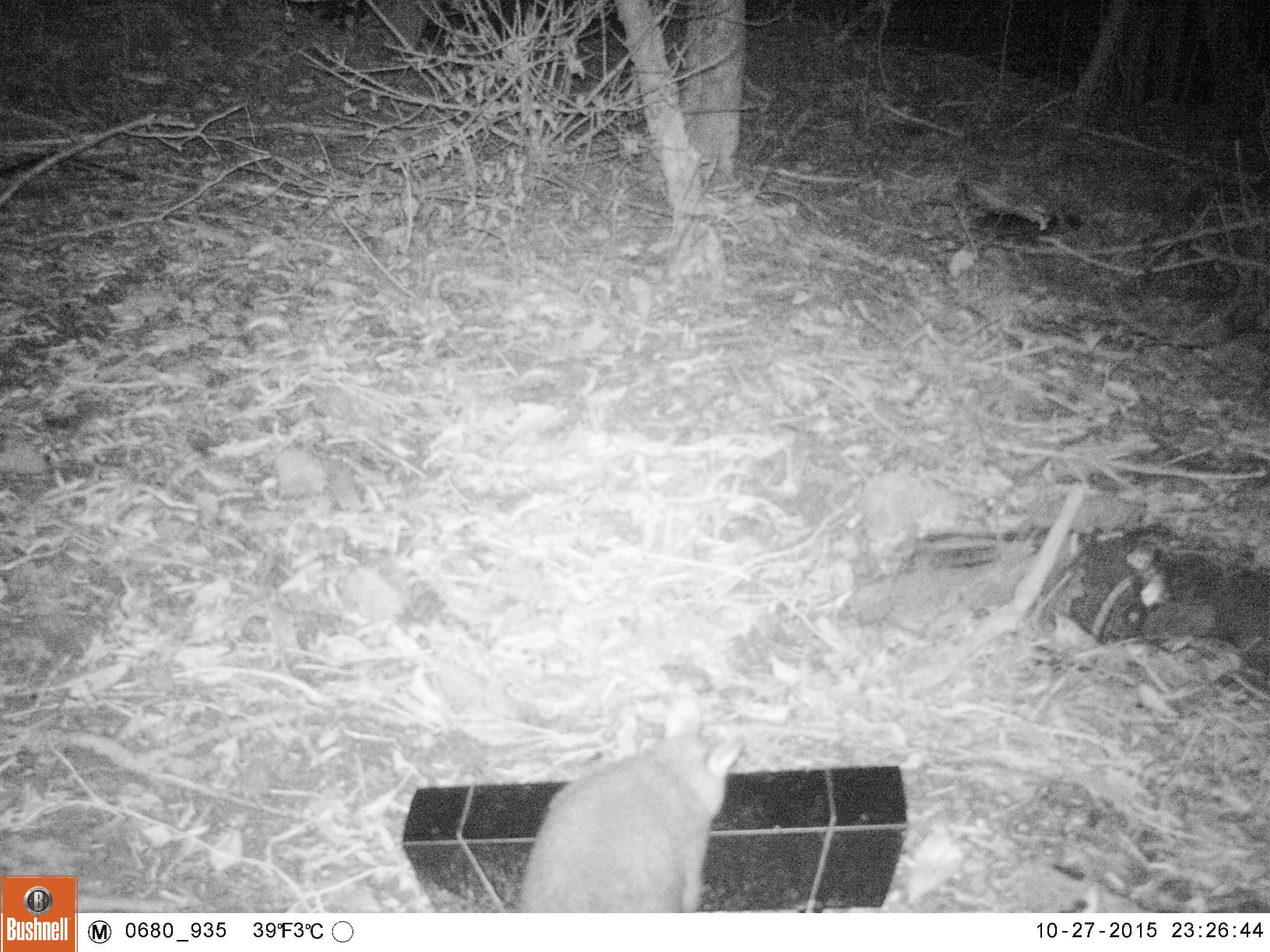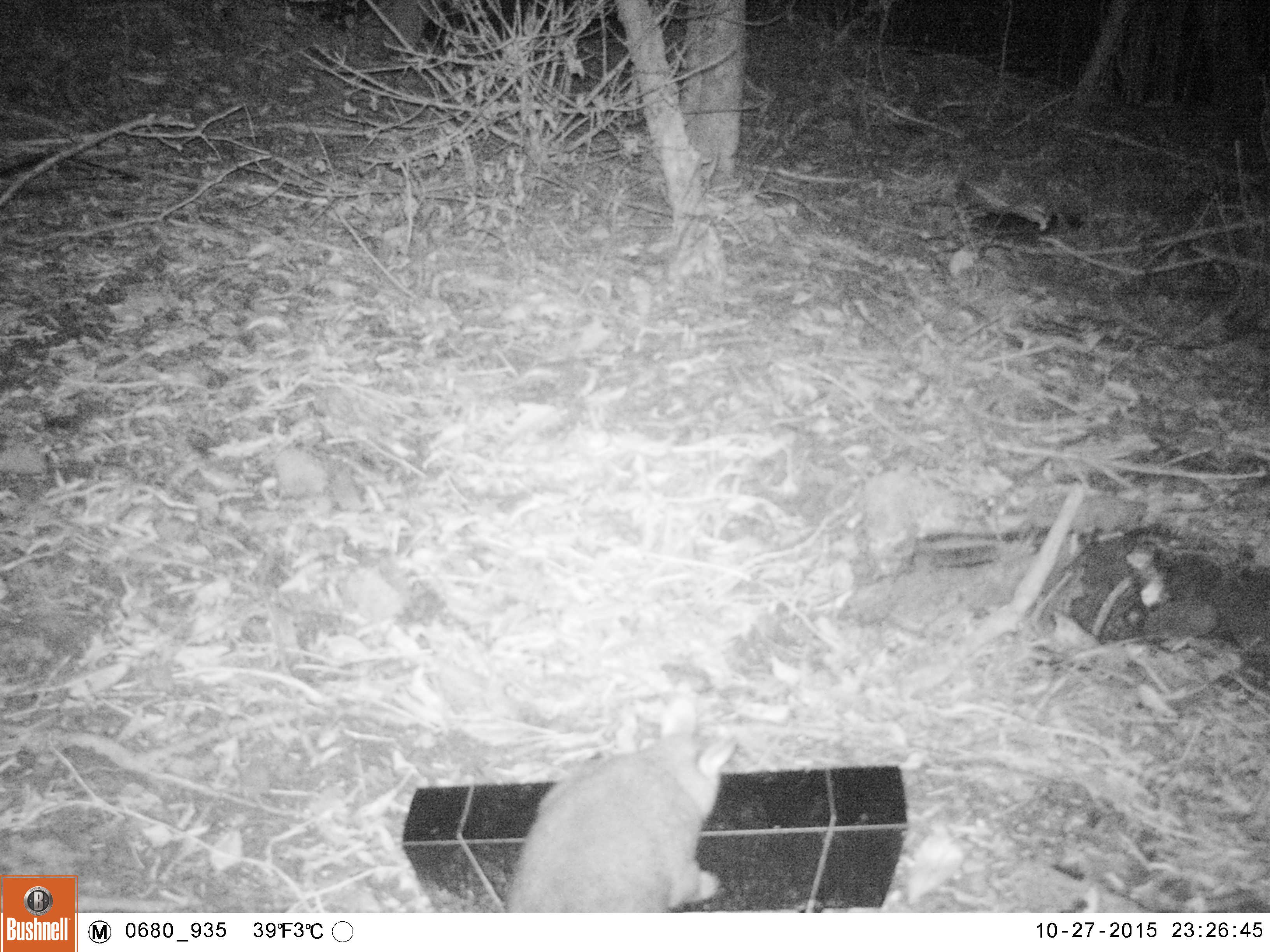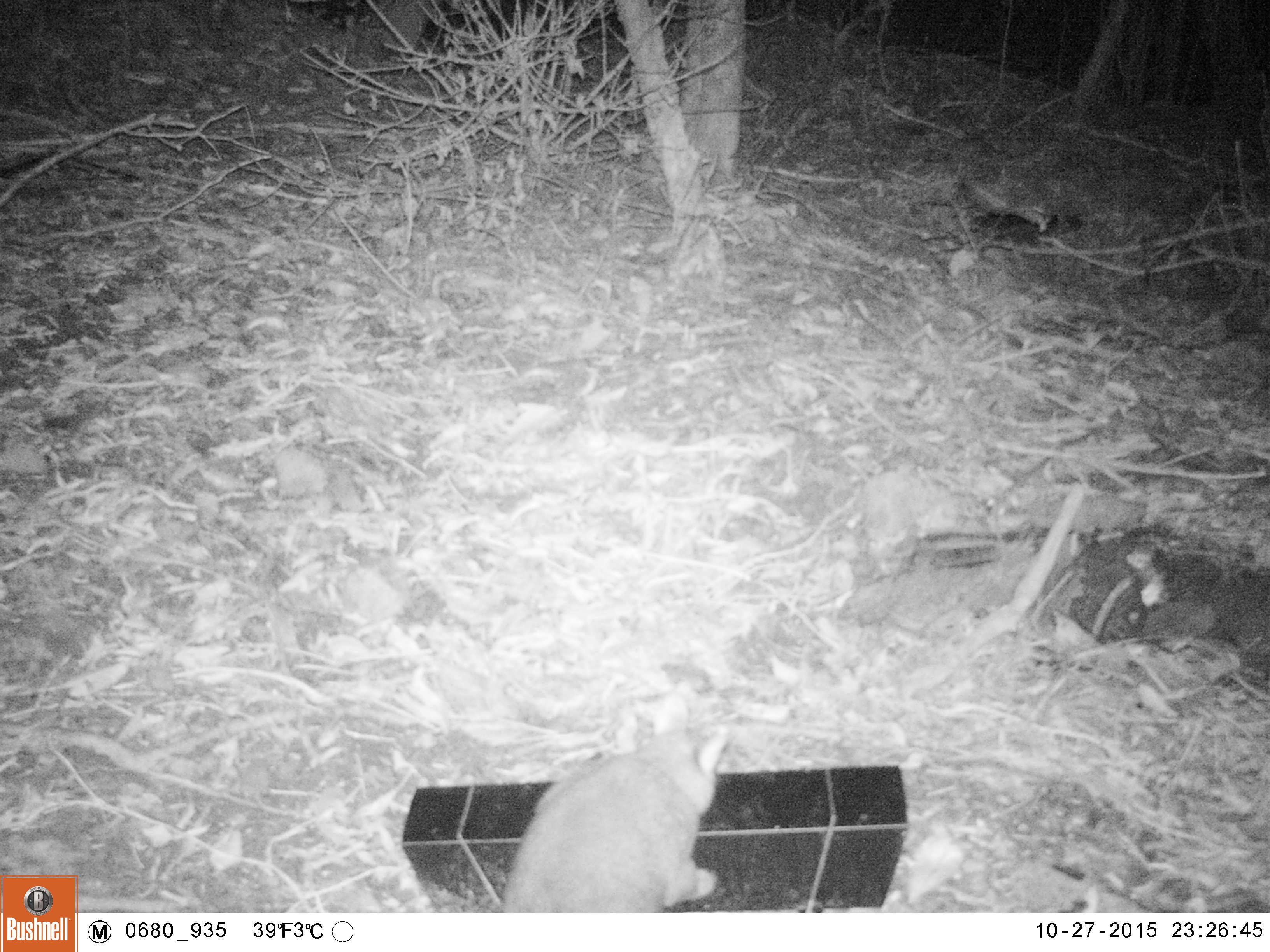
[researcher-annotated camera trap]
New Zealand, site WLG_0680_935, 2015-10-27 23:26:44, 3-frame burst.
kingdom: Animalia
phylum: Chordata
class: Mammalia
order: Diprotodontia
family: Phalangeridae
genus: Trichosurus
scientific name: Trichosurus vulpecula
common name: common brushtail possum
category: possum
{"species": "possum (common brushtail possum) (Trichosurus vulpecula)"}